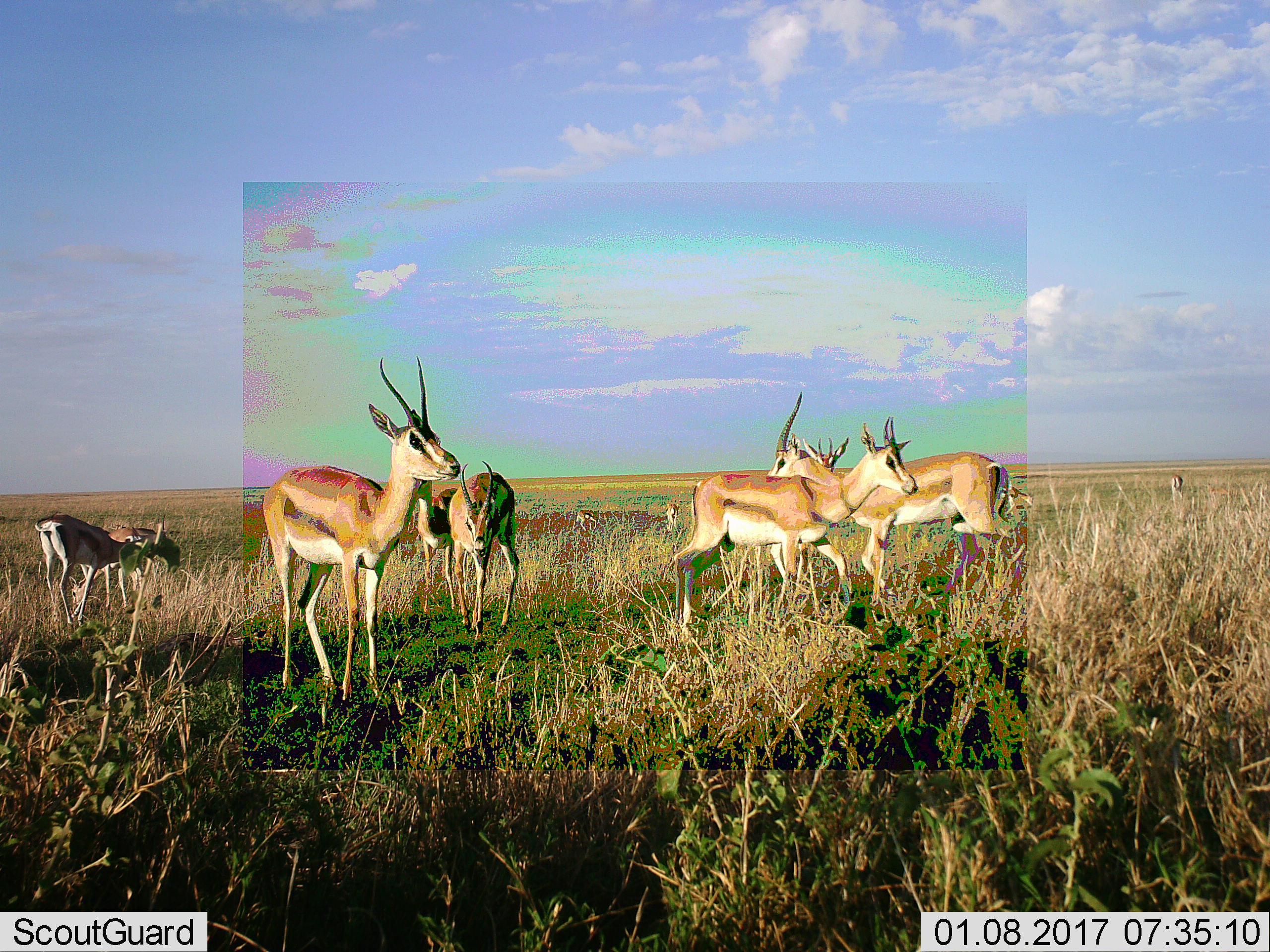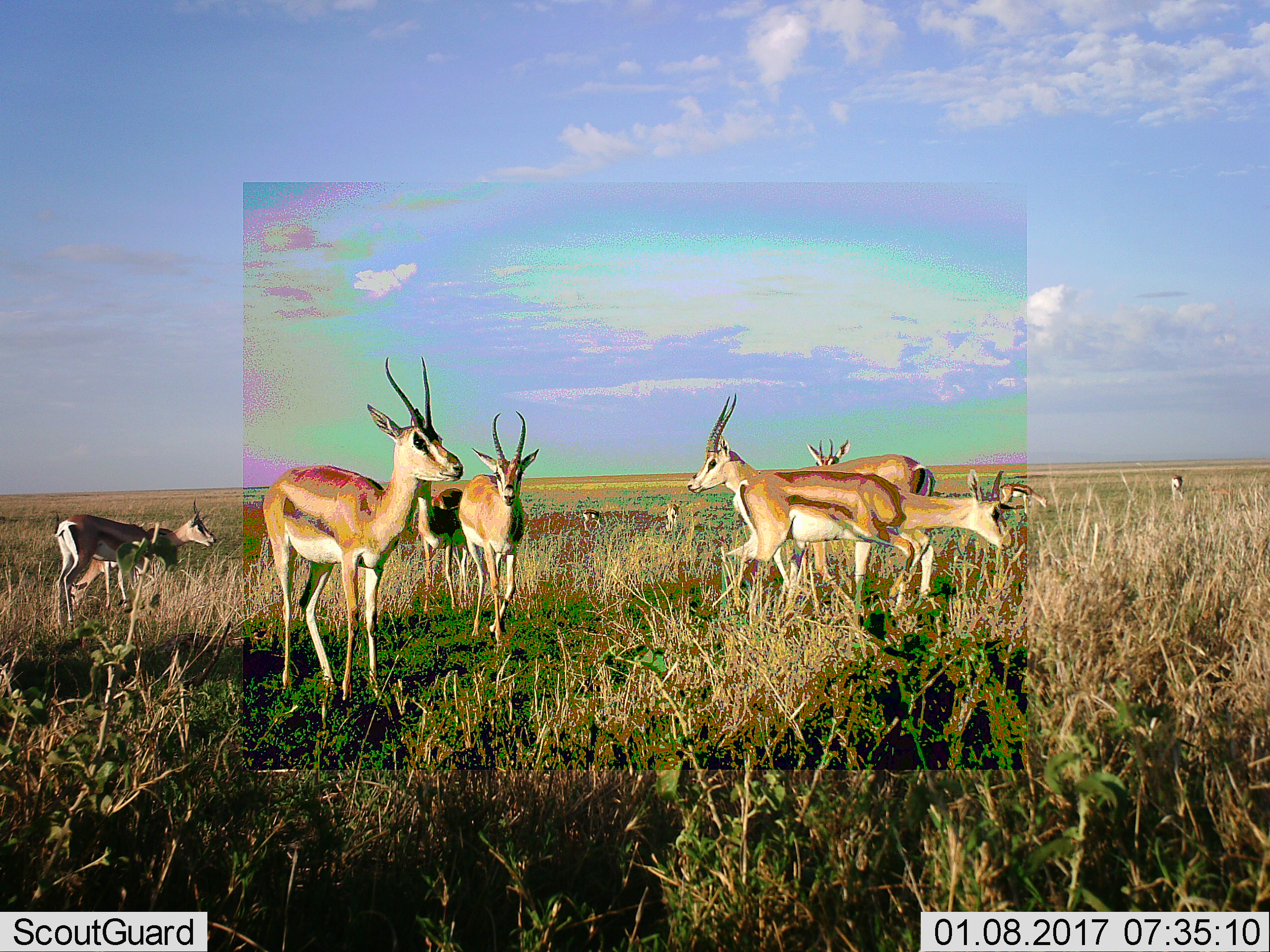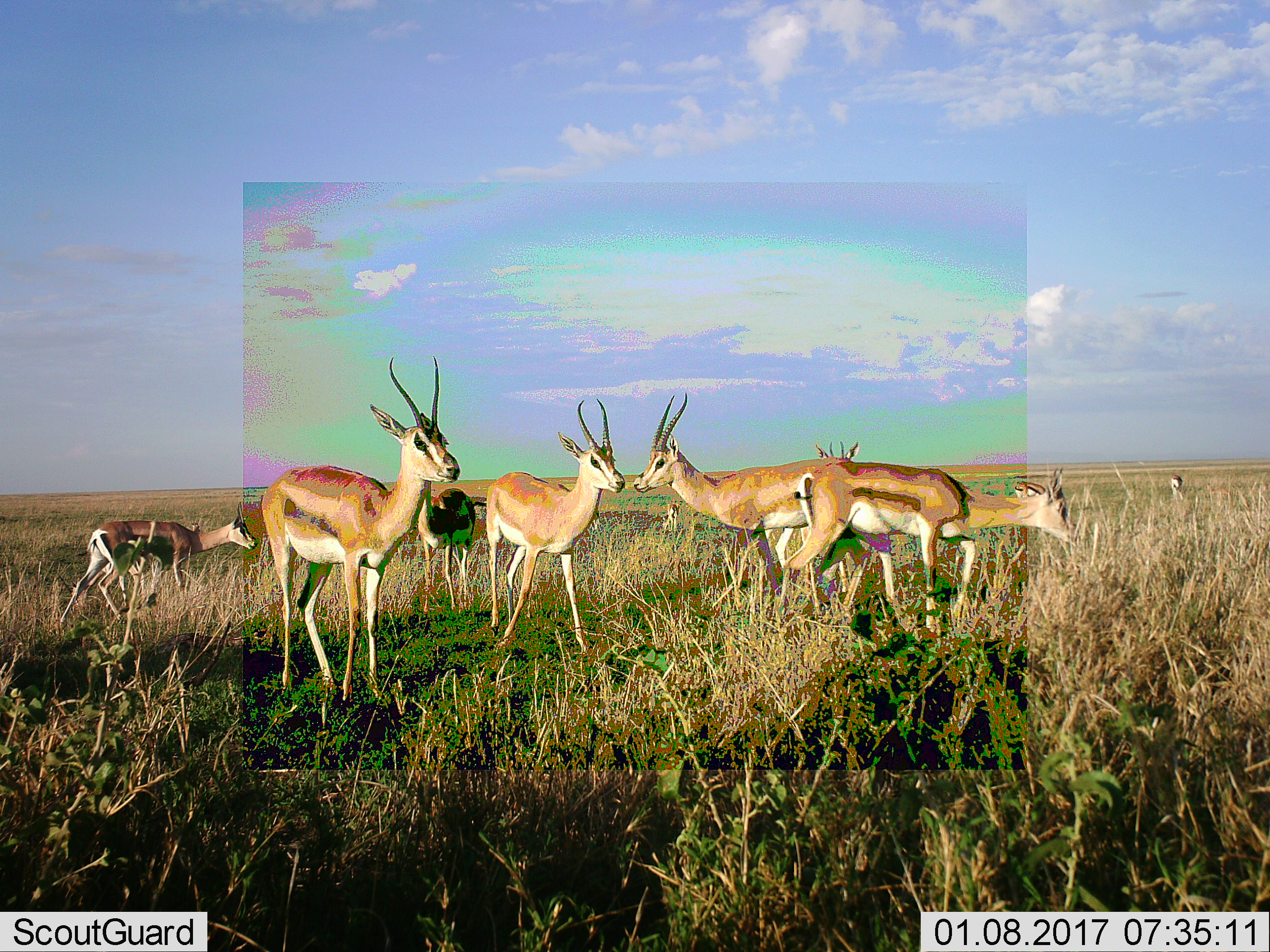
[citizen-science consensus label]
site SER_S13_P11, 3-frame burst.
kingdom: Animalia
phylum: Chordata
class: Mammalia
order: Artiodactyla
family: Bovidae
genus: Nanger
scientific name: Nanger granti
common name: grant's gazelle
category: gazellegrants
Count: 11-50.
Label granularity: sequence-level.